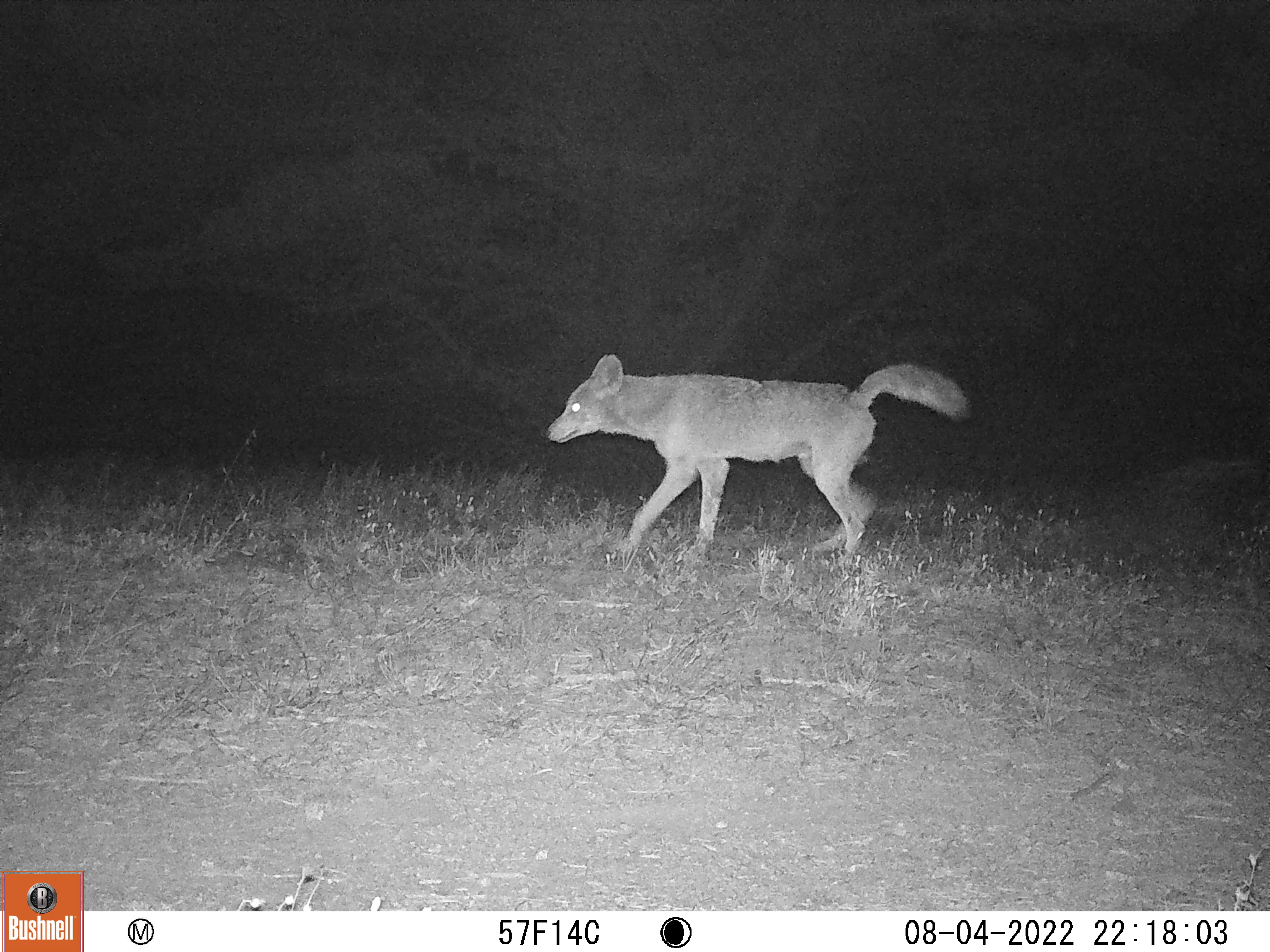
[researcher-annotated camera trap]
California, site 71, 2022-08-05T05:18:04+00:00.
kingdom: Animalia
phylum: Chordata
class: Mammalia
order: Carnivora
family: Canidae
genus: Canis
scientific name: Canis latrans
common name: coyote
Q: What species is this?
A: Coyote (Canis latrans).